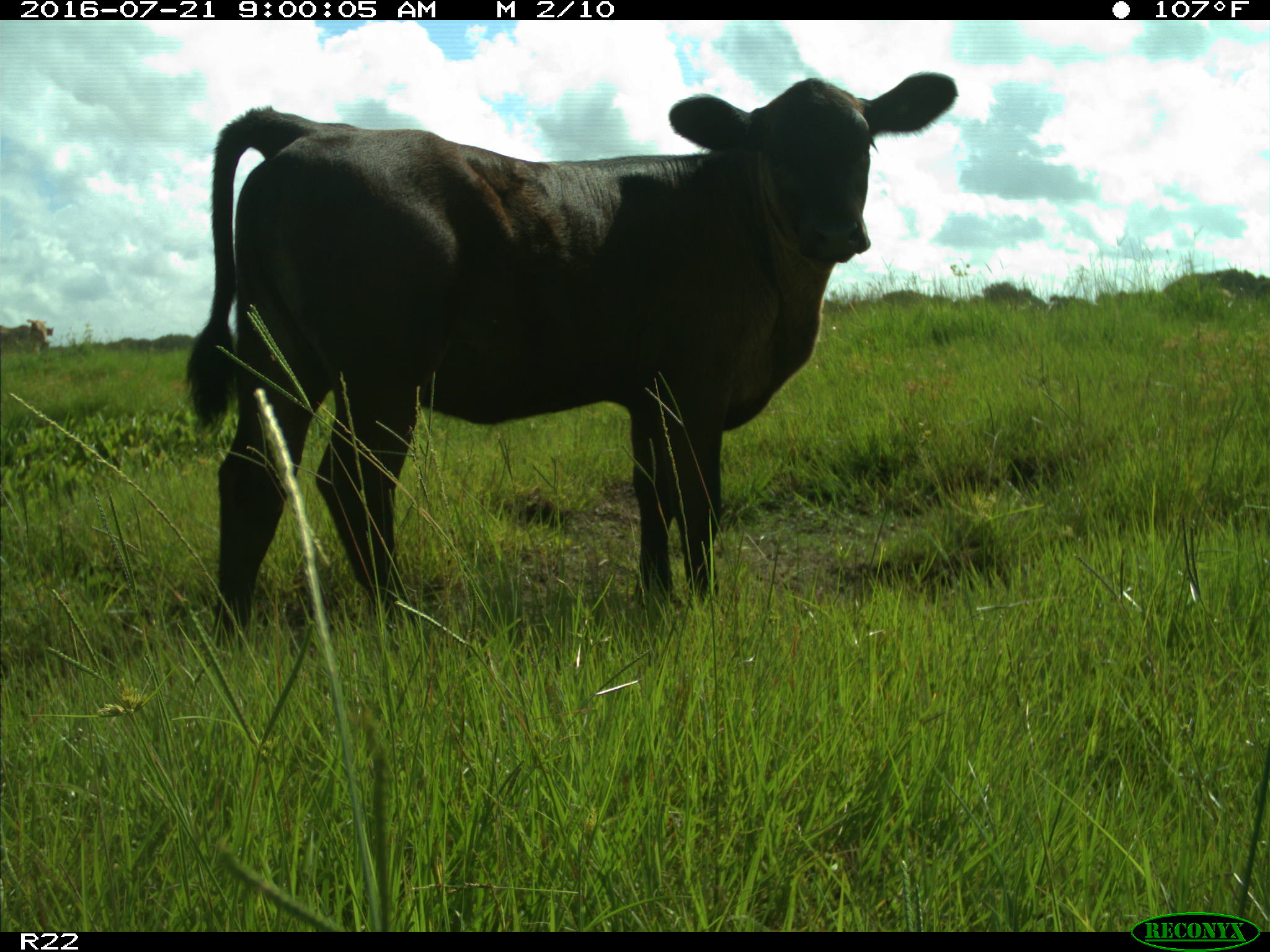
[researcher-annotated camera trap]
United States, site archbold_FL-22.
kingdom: Animalia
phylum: Chordata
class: Mammalia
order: Artiodactyla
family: Bovidae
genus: Bos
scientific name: Bos taurus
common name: domestic cow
Bos taurus (domestic cow).